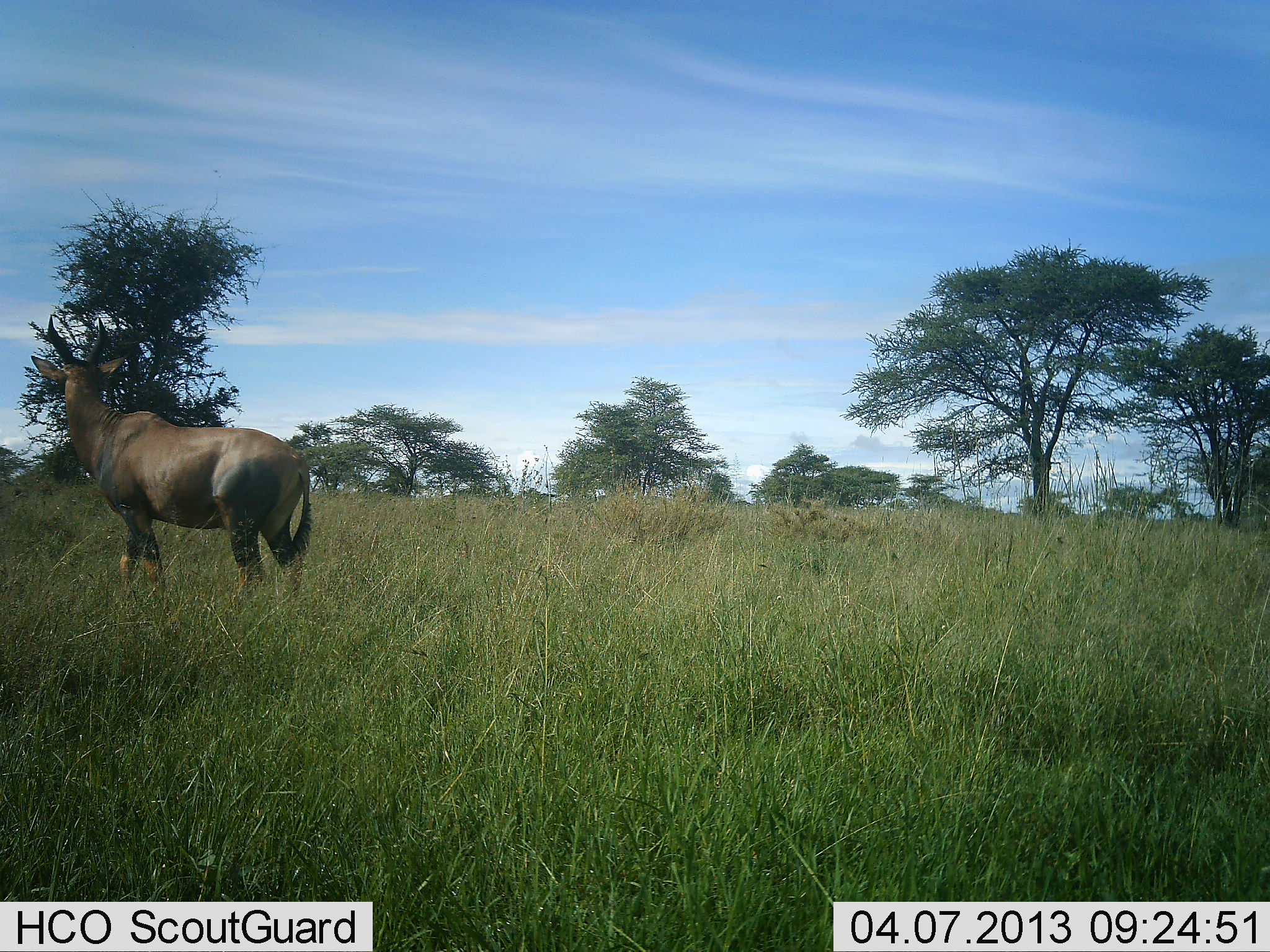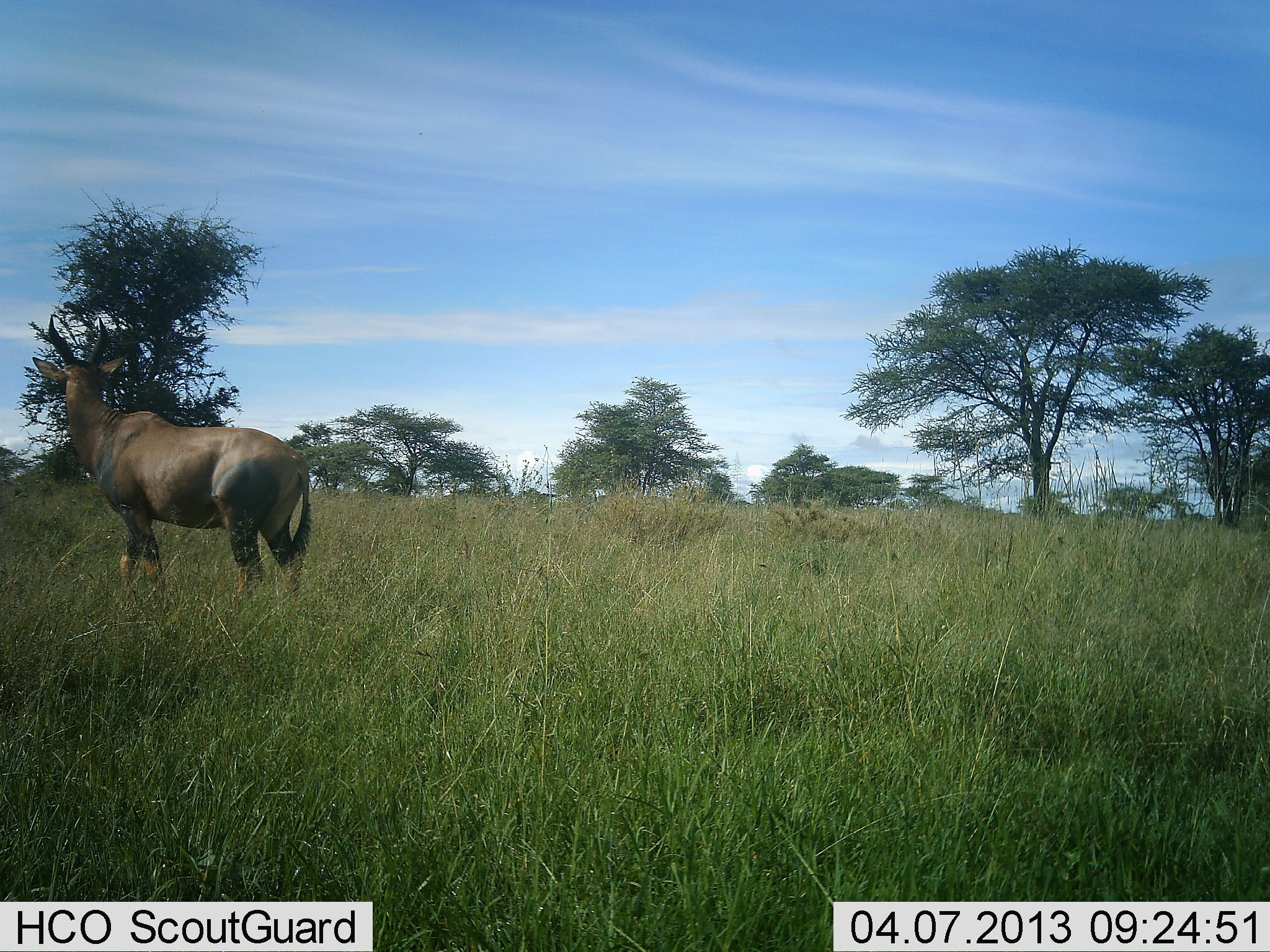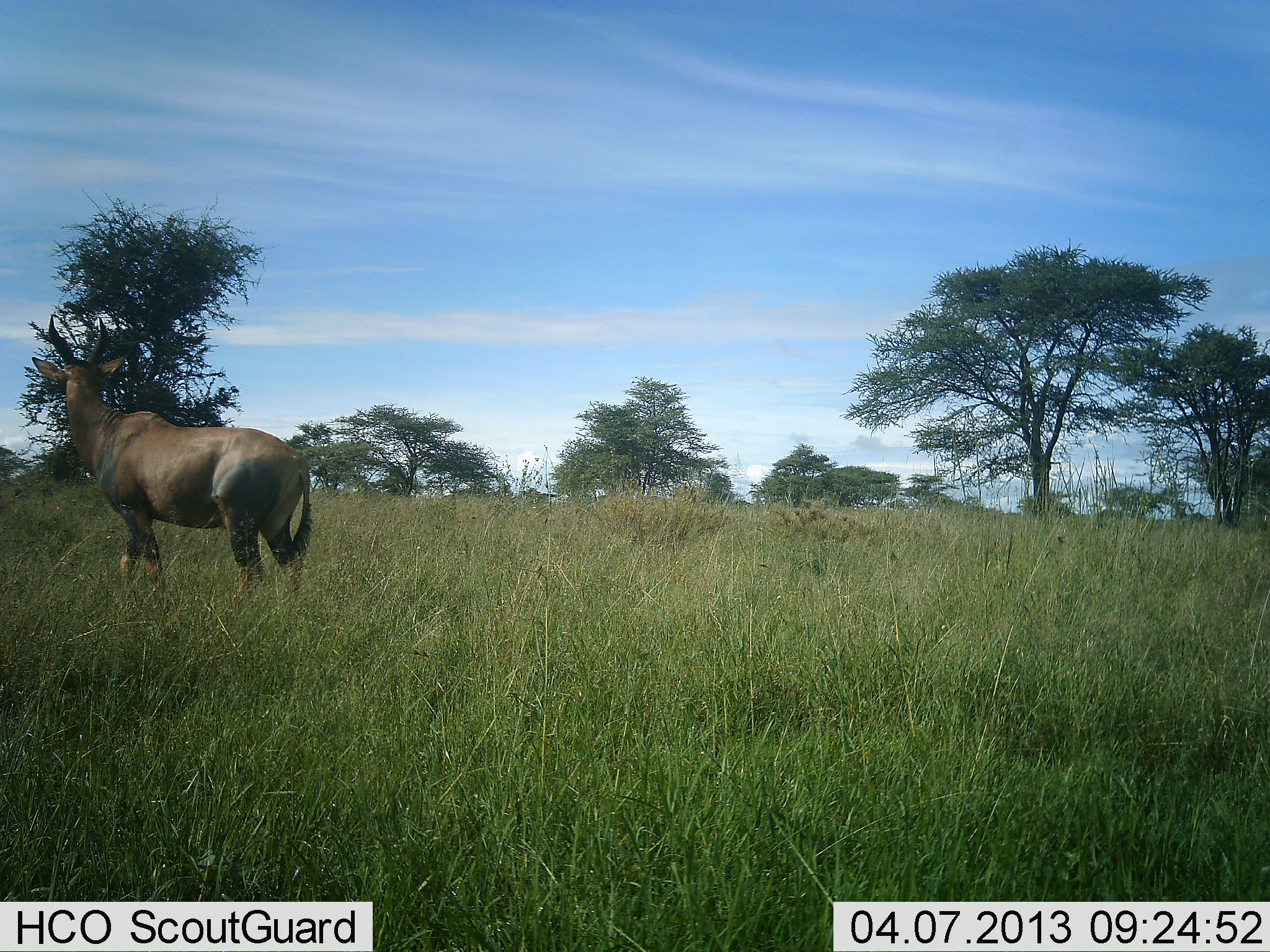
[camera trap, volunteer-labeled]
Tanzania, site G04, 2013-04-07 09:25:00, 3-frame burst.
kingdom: Animalia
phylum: Chordata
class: Mammalia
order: Artiodactyla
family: Bovidae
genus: Damaliscus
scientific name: Damaliscus lunatus jimela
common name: topi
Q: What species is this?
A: Topi (Damaliscus lunatus jimela).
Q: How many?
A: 1.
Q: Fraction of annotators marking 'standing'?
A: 100%.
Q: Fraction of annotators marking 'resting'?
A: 0%.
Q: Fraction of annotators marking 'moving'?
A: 0%.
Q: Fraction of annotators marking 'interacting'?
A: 0%.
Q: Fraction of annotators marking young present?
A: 0%.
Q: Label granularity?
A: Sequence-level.